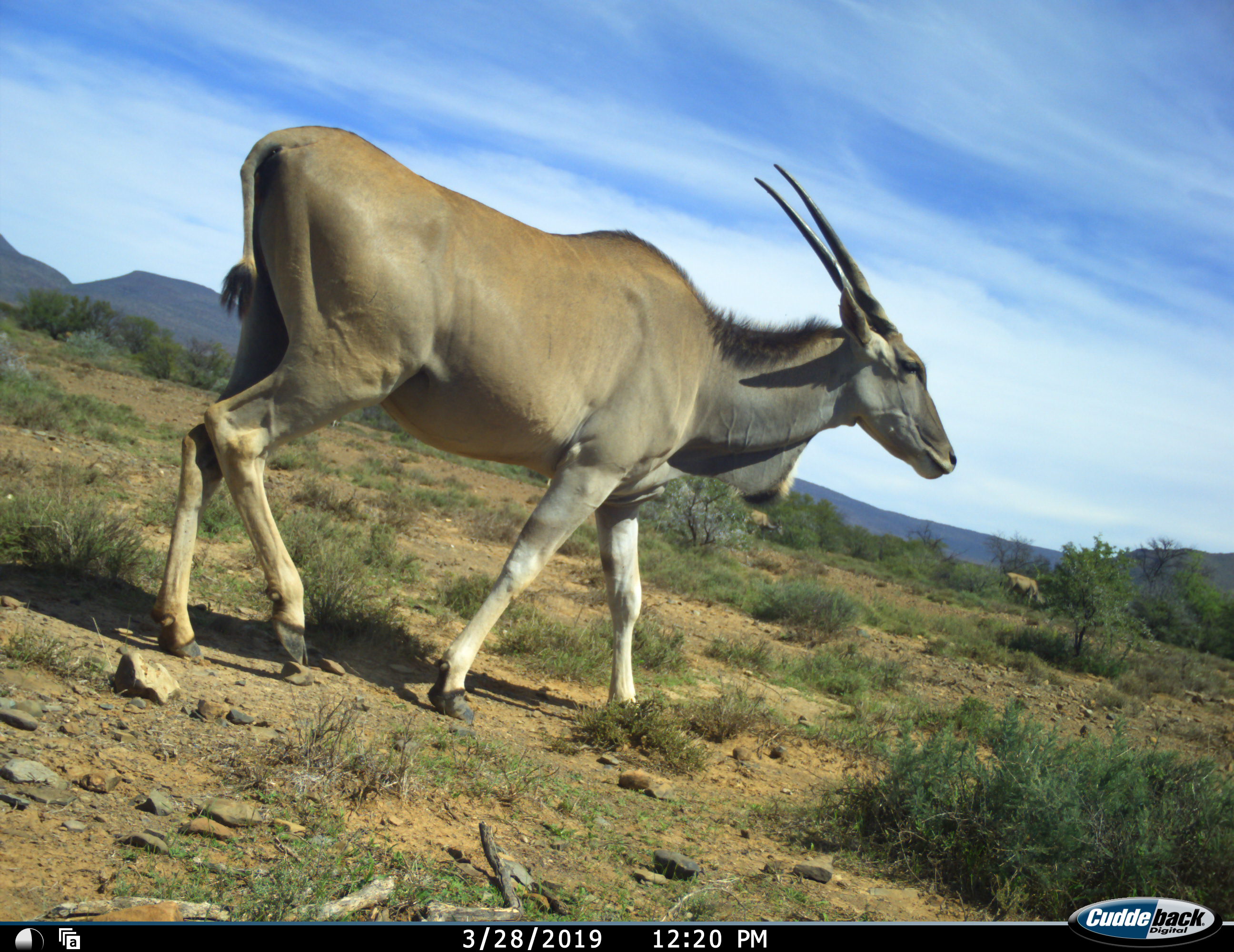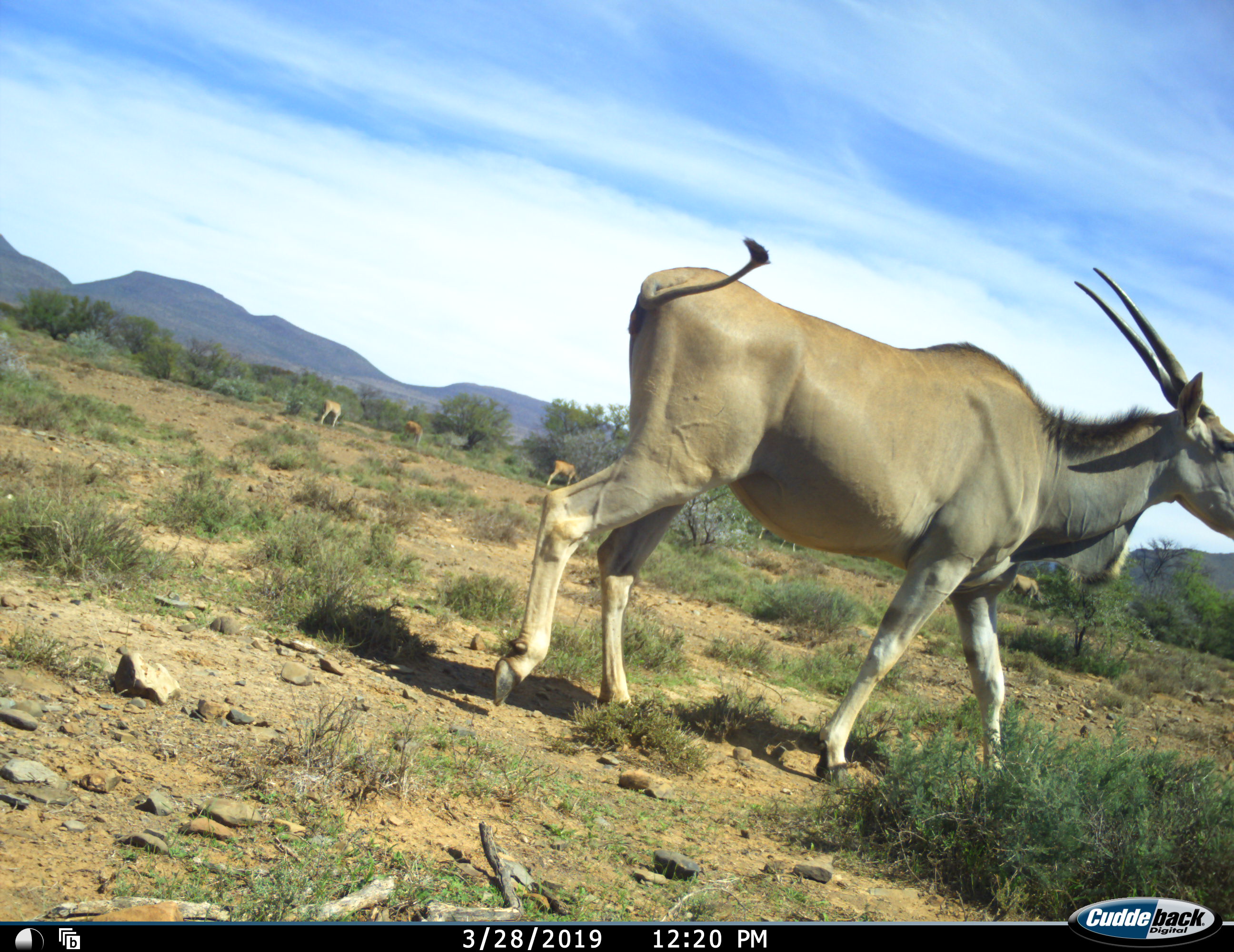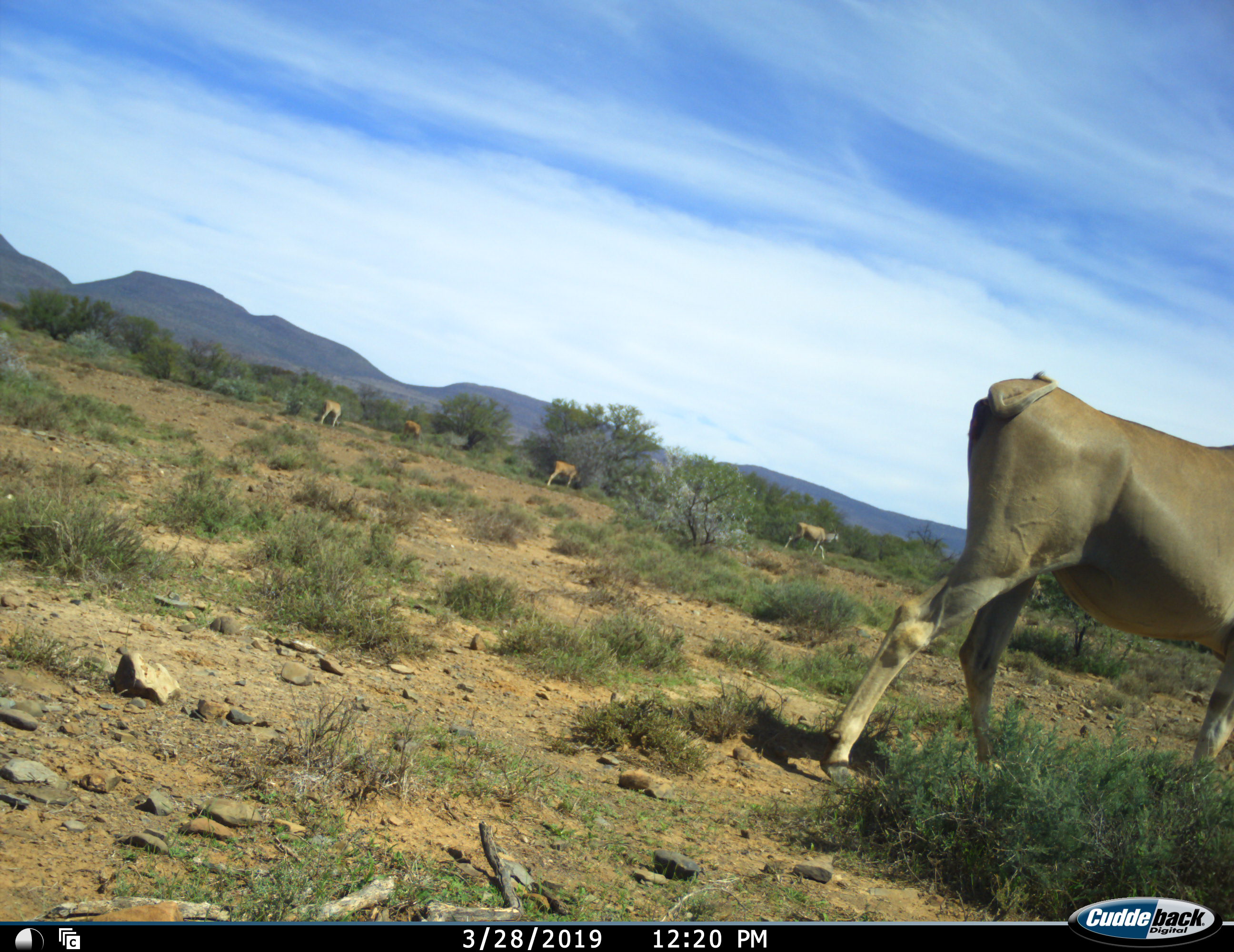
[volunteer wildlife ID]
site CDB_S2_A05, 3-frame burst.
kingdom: Animalia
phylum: Chordata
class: Mammalia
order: Artiodactyla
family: Bovidae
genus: Tragelaphus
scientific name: Tragelaphus oryx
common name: eland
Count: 6.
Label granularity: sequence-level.